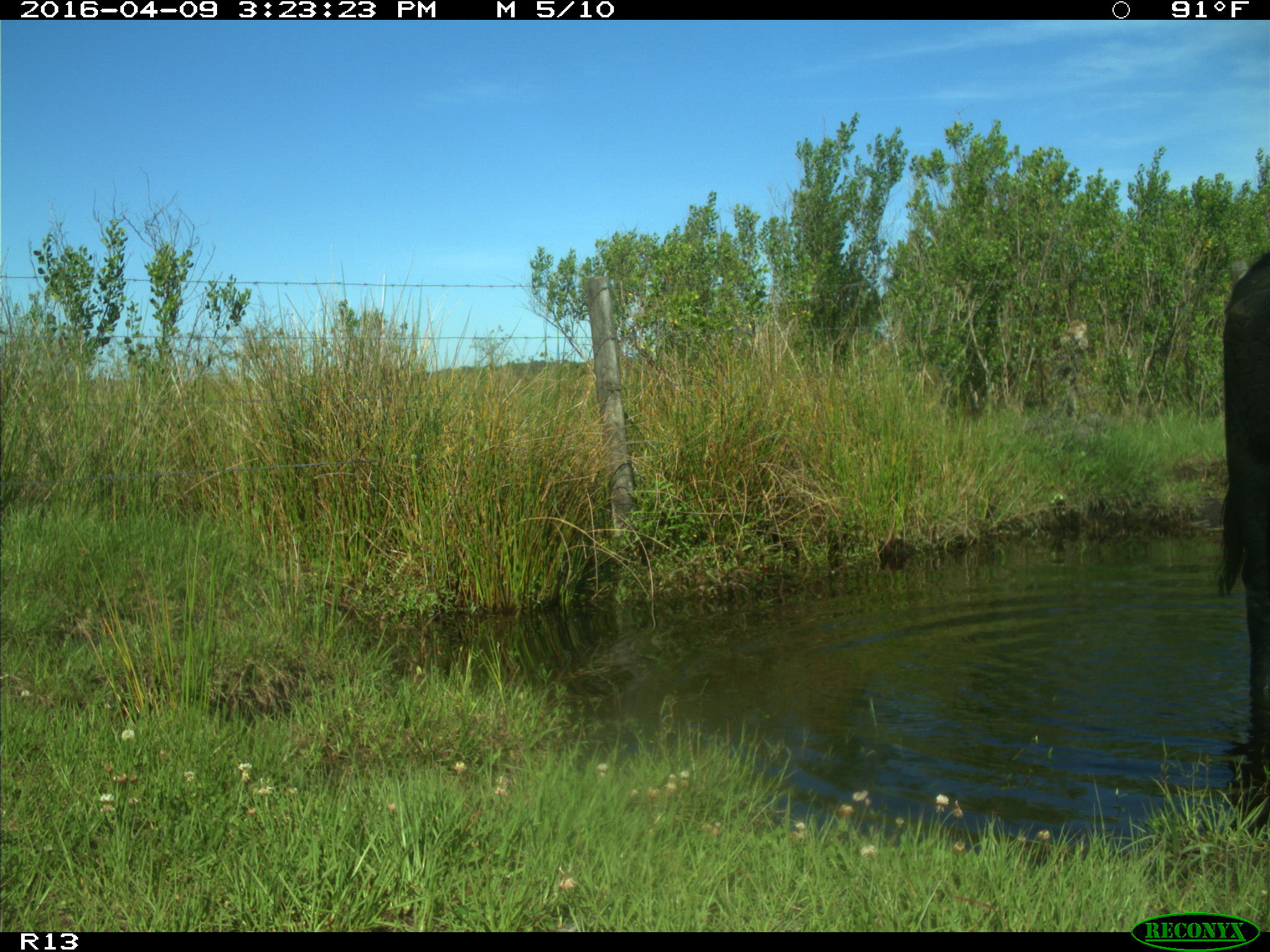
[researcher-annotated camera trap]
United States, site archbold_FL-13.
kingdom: Animalia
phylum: Chordata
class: Mammalia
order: Artiodactyla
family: Bovidae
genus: Bos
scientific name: Bos taurus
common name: domestic cow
Bos taurus (domestic cow).